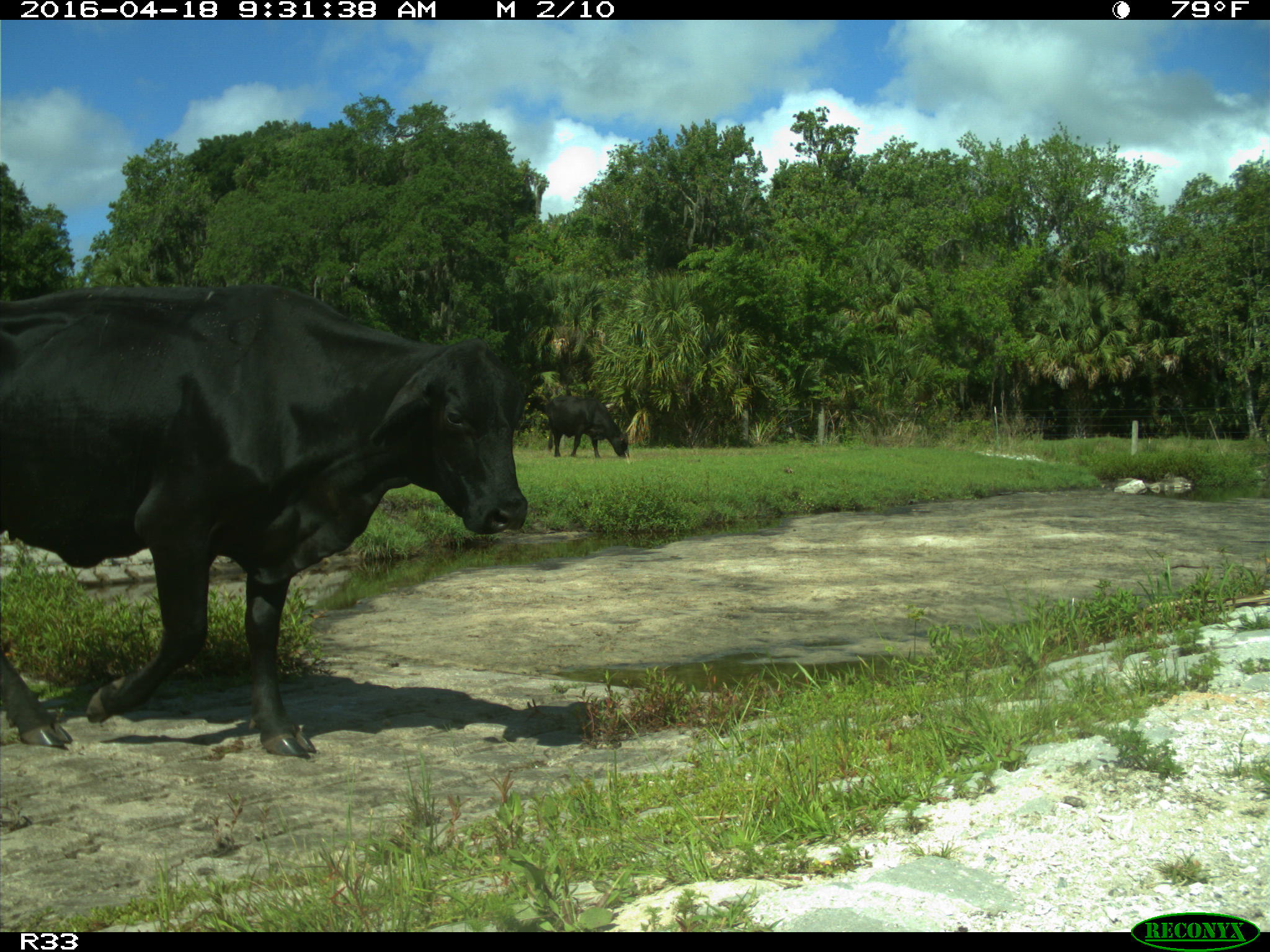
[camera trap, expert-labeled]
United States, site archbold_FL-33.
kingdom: Animalia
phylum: Chordata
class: Mammalia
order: Artiodactyla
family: Bovidae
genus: Bos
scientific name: Bos taurus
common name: domestic cow